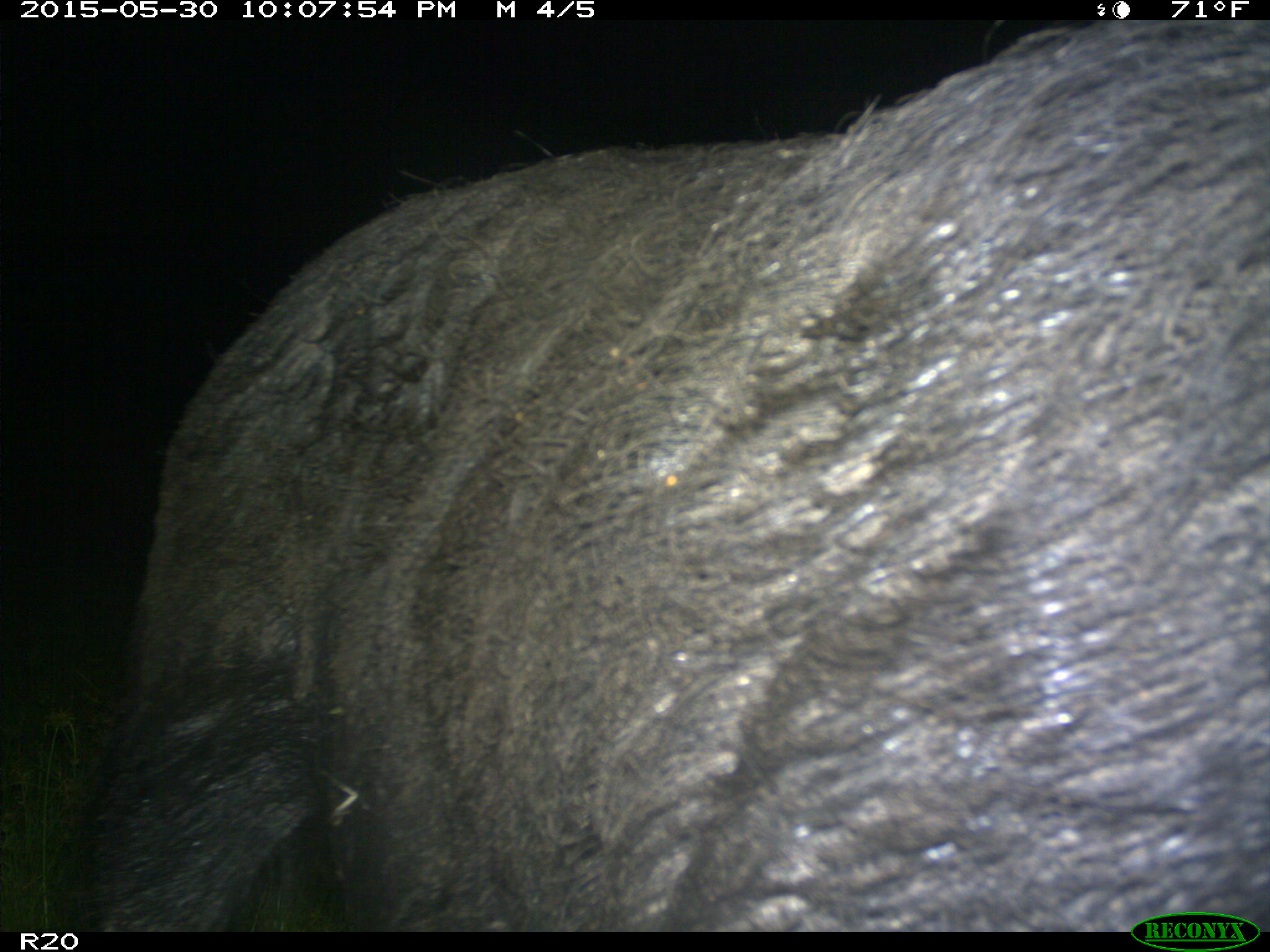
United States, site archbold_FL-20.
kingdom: Animalia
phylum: Chordata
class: Mammalia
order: Artiodactyla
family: Suidae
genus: Sus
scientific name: Sus scrofa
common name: wild boar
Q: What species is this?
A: Sus scrofa (wild boar).